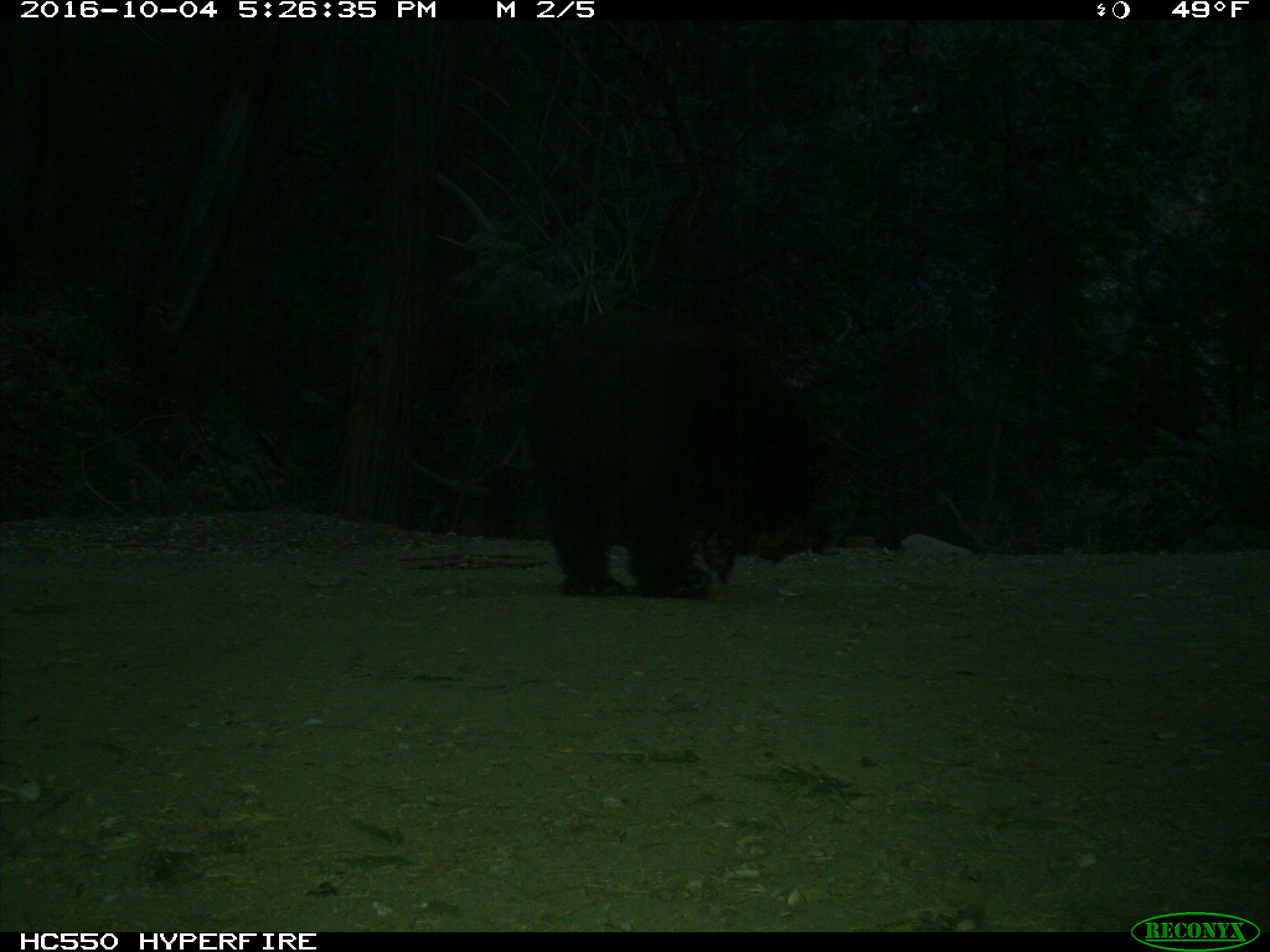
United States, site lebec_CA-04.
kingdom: Animalia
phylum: Chordata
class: Mammalia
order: Carnivora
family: Ursidae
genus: Ursus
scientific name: Ursus americanus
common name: american black bear